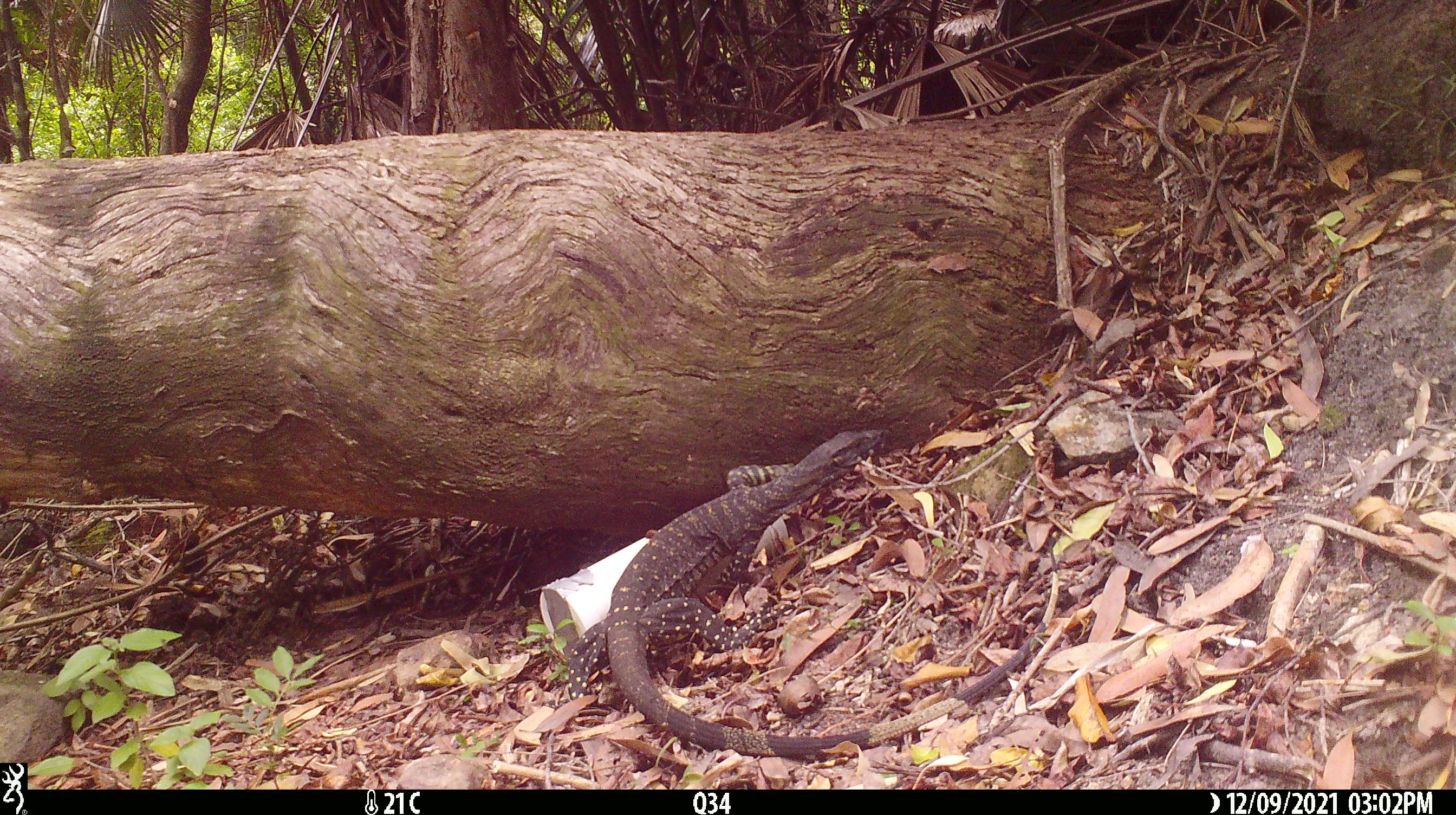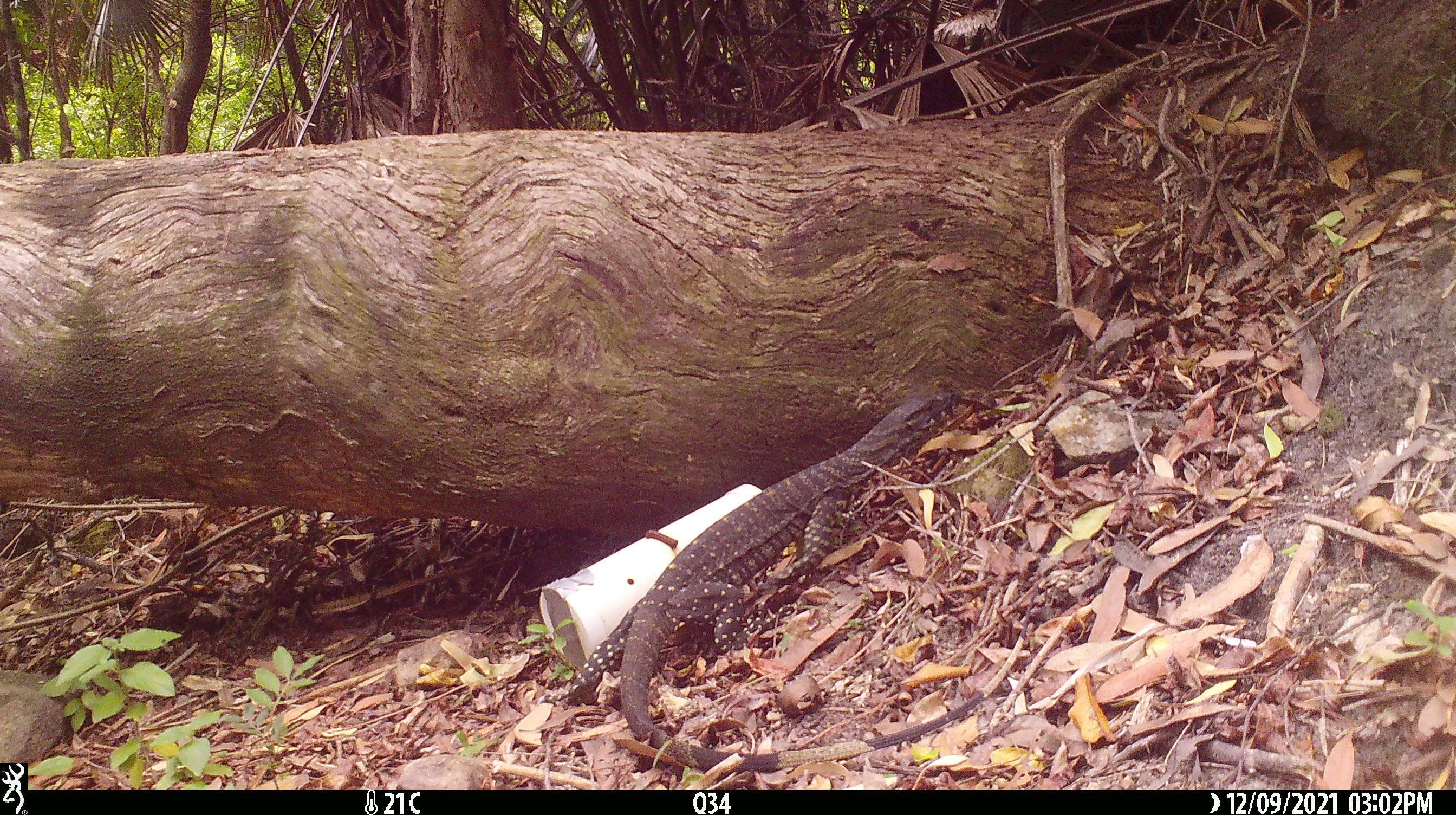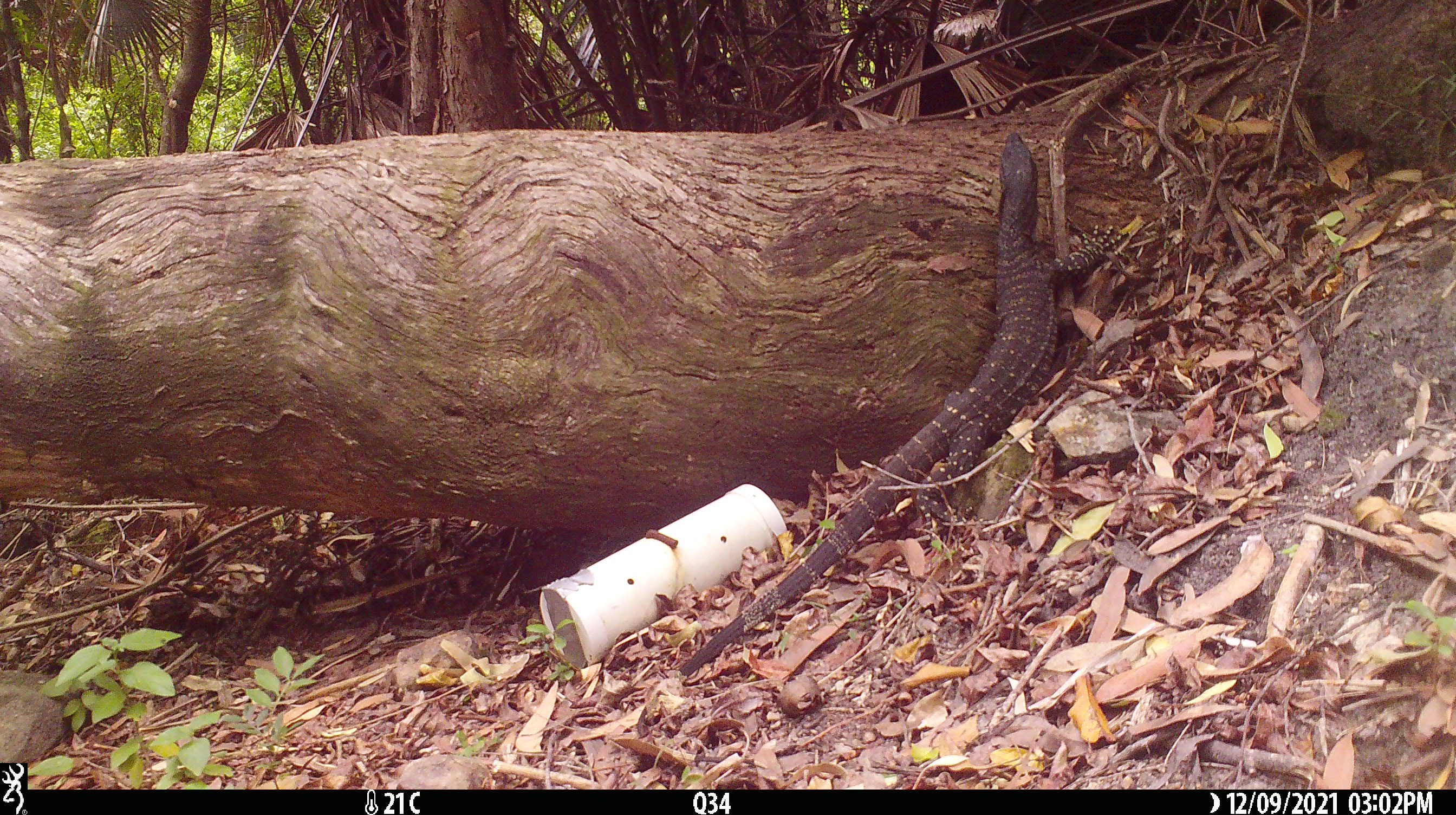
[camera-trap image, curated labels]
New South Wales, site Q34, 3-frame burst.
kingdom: Animalia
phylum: Chordata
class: Reptilia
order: Squamata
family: Varanidae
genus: Varanus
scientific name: Varanus varius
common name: lace monitor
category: goanna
Goanna (lace monitor) (Varanus varius).